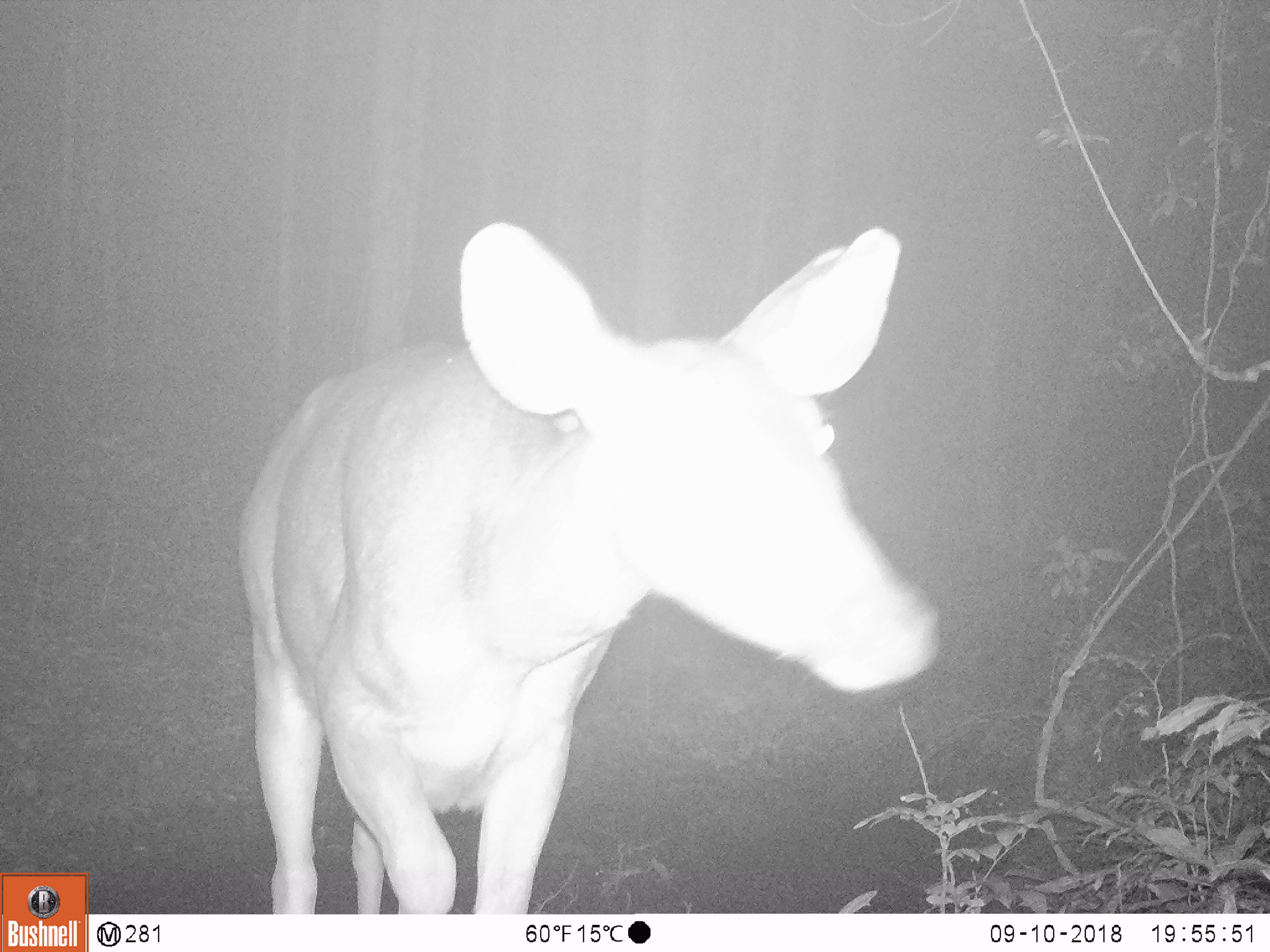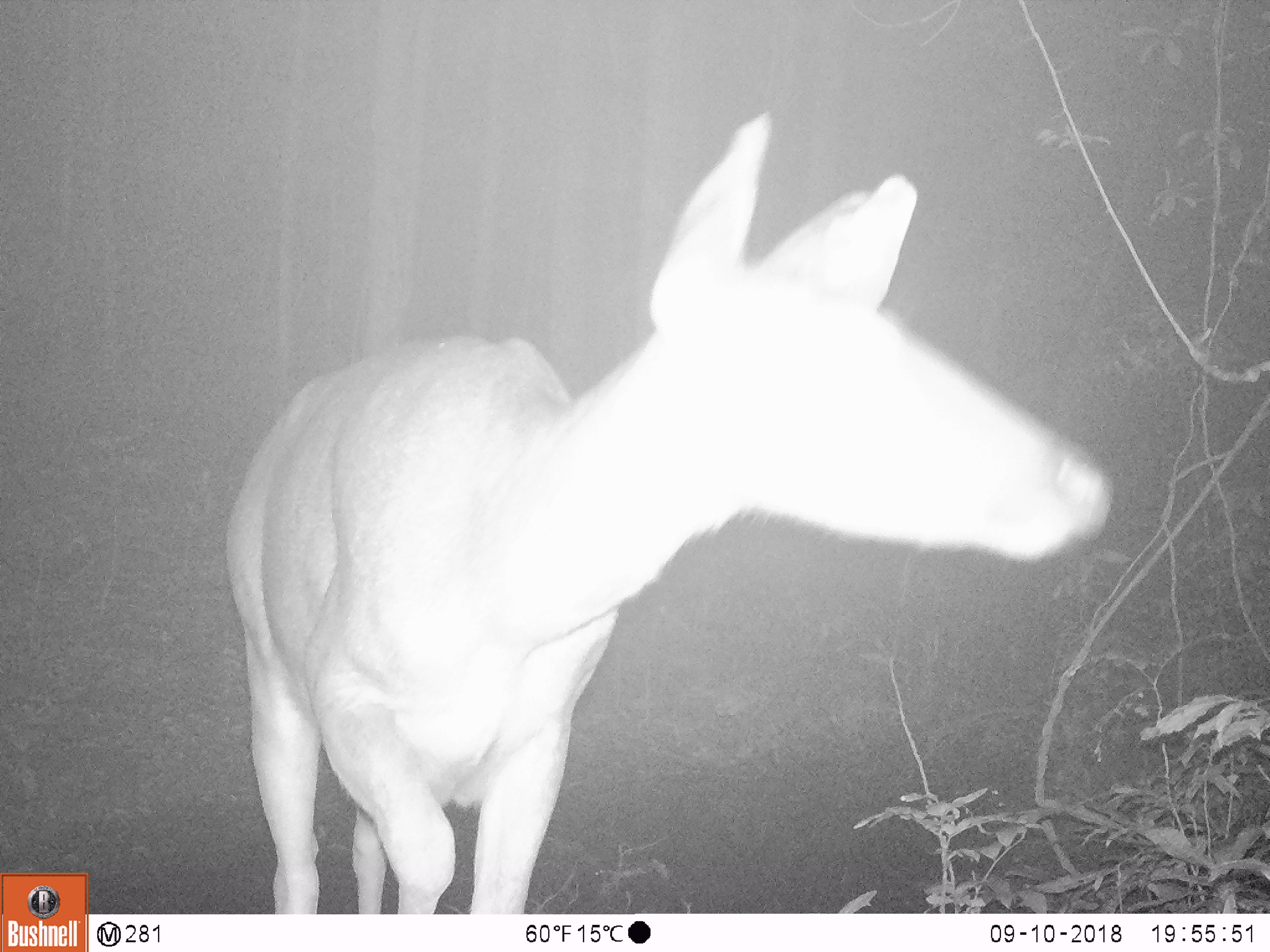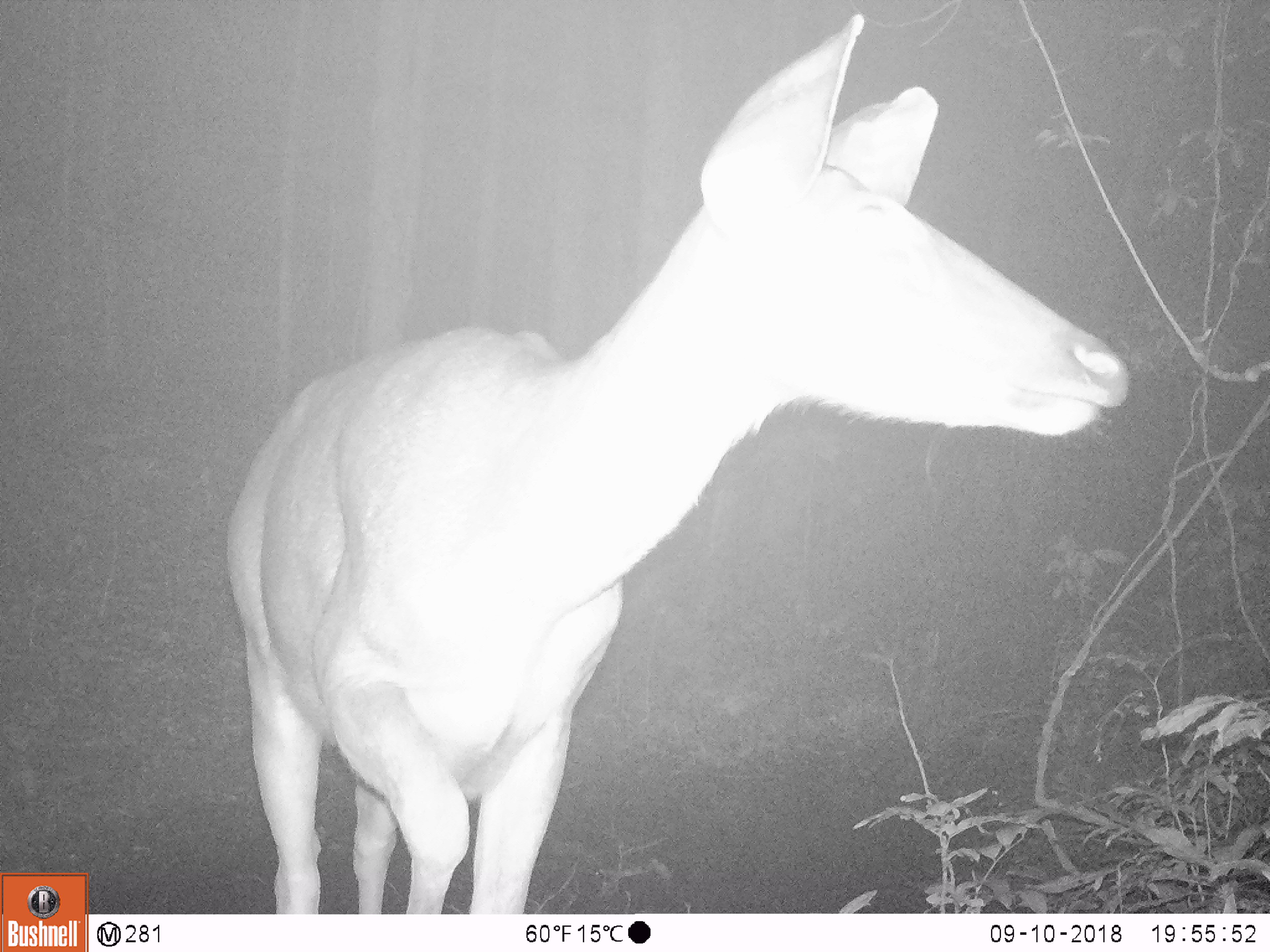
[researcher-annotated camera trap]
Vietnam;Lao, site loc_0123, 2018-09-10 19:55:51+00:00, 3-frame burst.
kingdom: Animalia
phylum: Chordata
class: Mammalia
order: Artiodactyla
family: Cervidae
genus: Rusa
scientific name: Rusa unicolor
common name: sambar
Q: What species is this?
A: Sambar (Rusa unicolor).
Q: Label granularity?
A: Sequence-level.